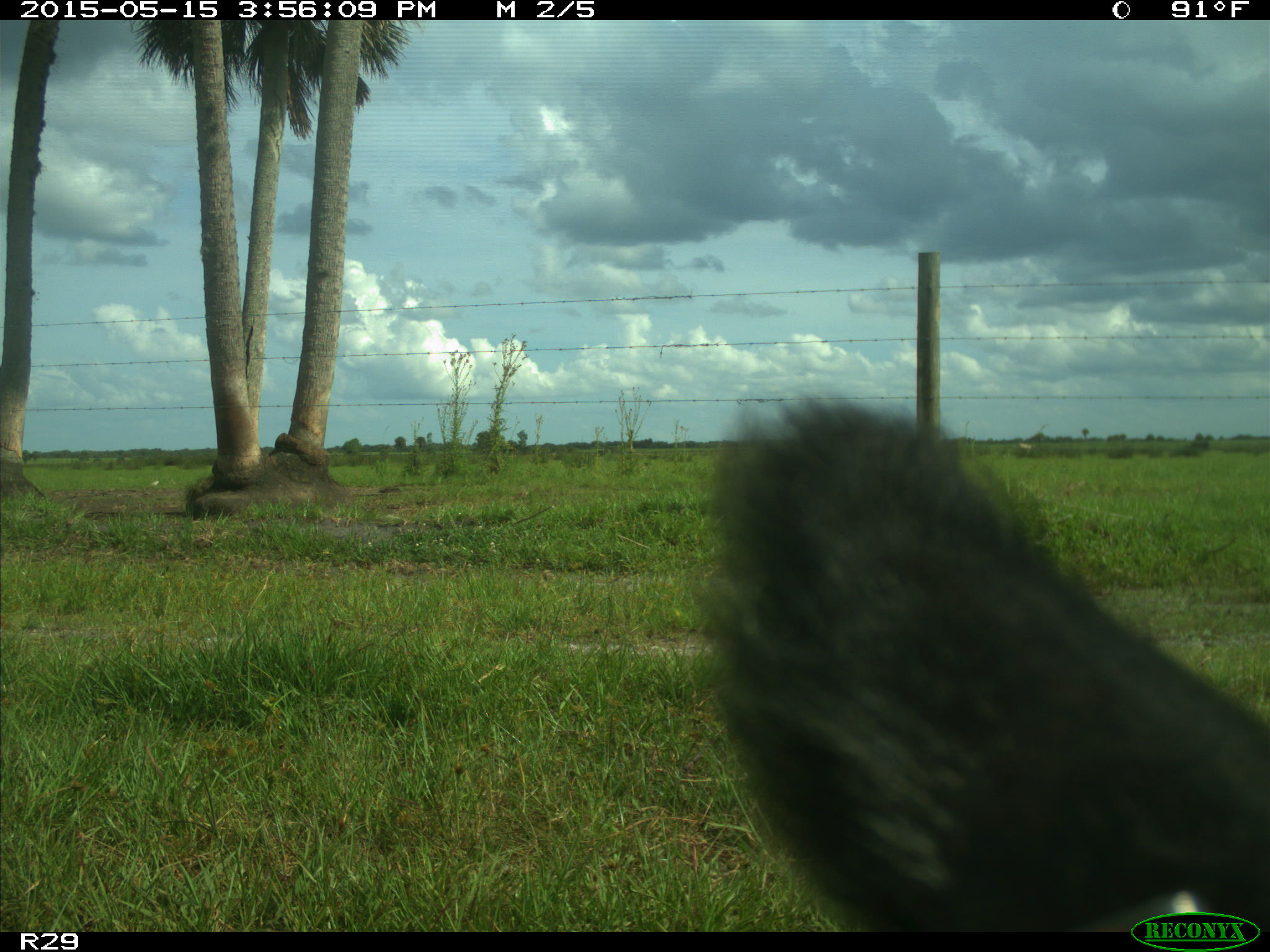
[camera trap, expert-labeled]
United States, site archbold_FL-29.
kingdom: Animalia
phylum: Chordata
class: Mammalia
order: Artiodactyla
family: Bovidae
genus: Bos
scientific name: Bos taurus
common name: domestic cow